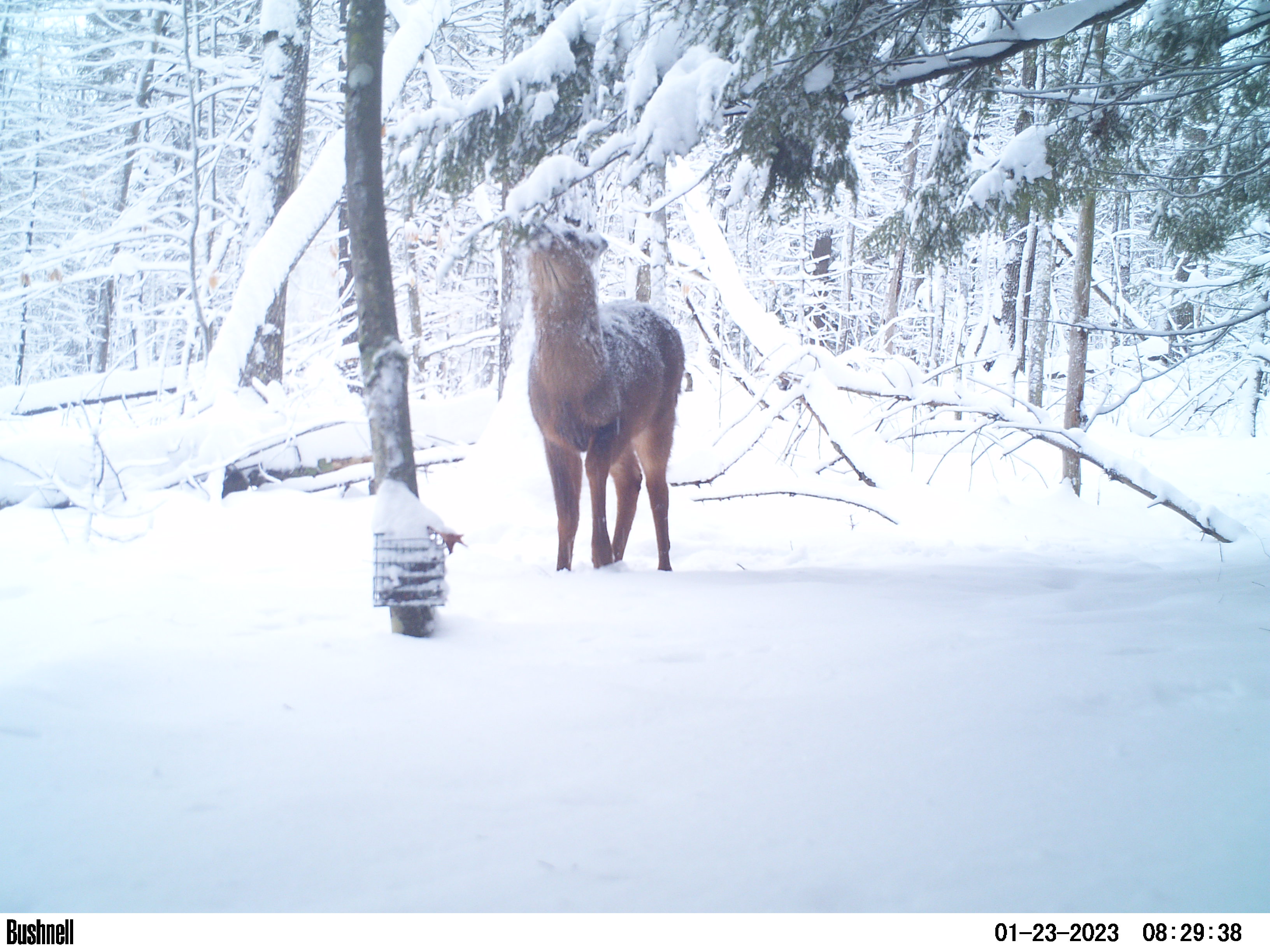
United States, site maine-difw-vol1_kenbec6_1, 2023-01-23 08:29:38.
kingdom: Animalia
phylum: Chordata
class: Mammalia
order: Artiodactyla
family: Cervidae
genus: Odocoileus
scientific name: Odocoileus virginianus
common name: white-tailed deer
White-tailed deer (Odocoileus virginianus).